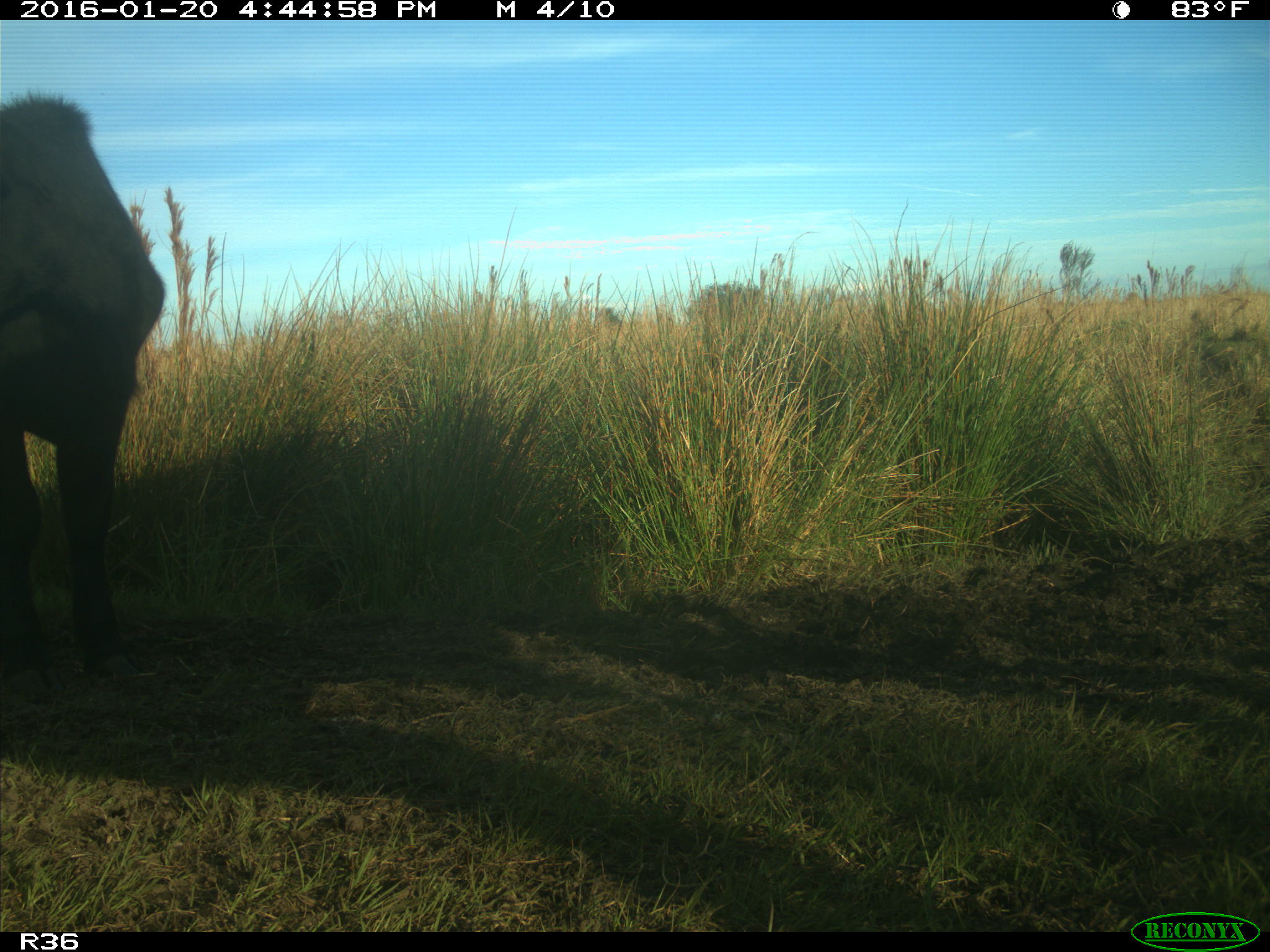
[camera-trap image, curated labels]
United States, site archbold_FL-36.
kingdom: Animalia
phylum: Chordata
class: Mammalia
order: Artiodactyla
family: Bovidae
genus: Bos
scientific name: Bos taurus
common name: domestic cow